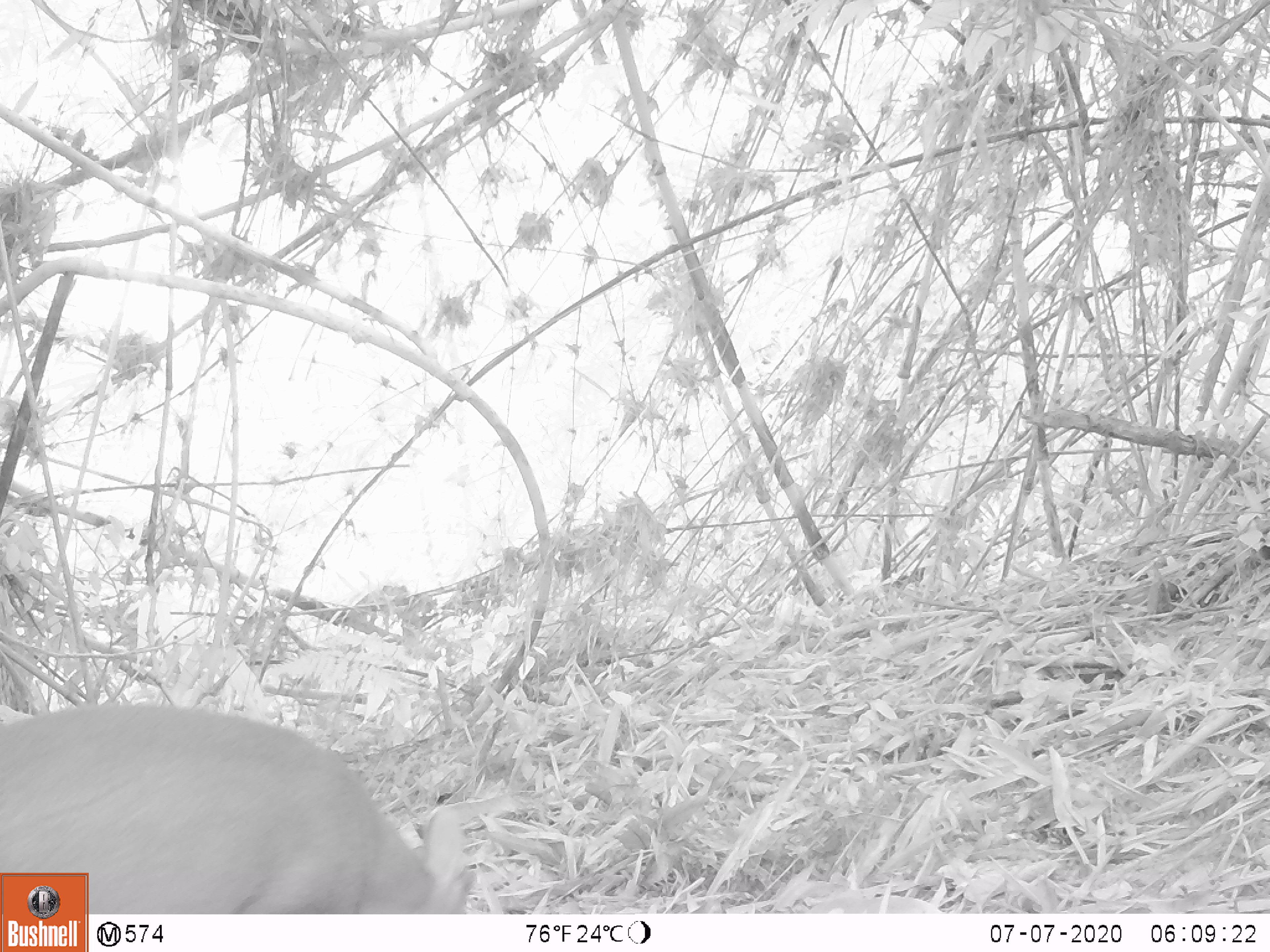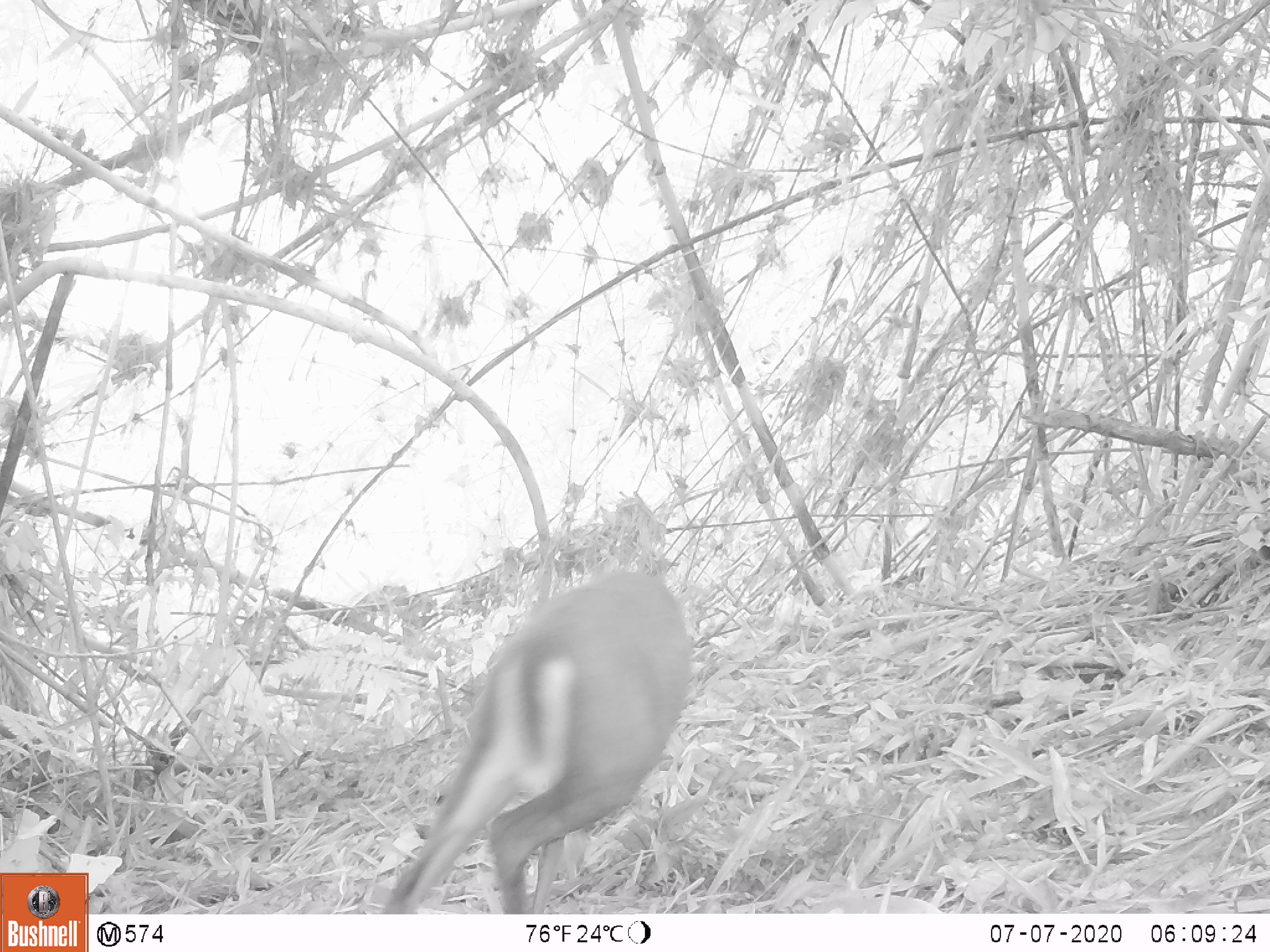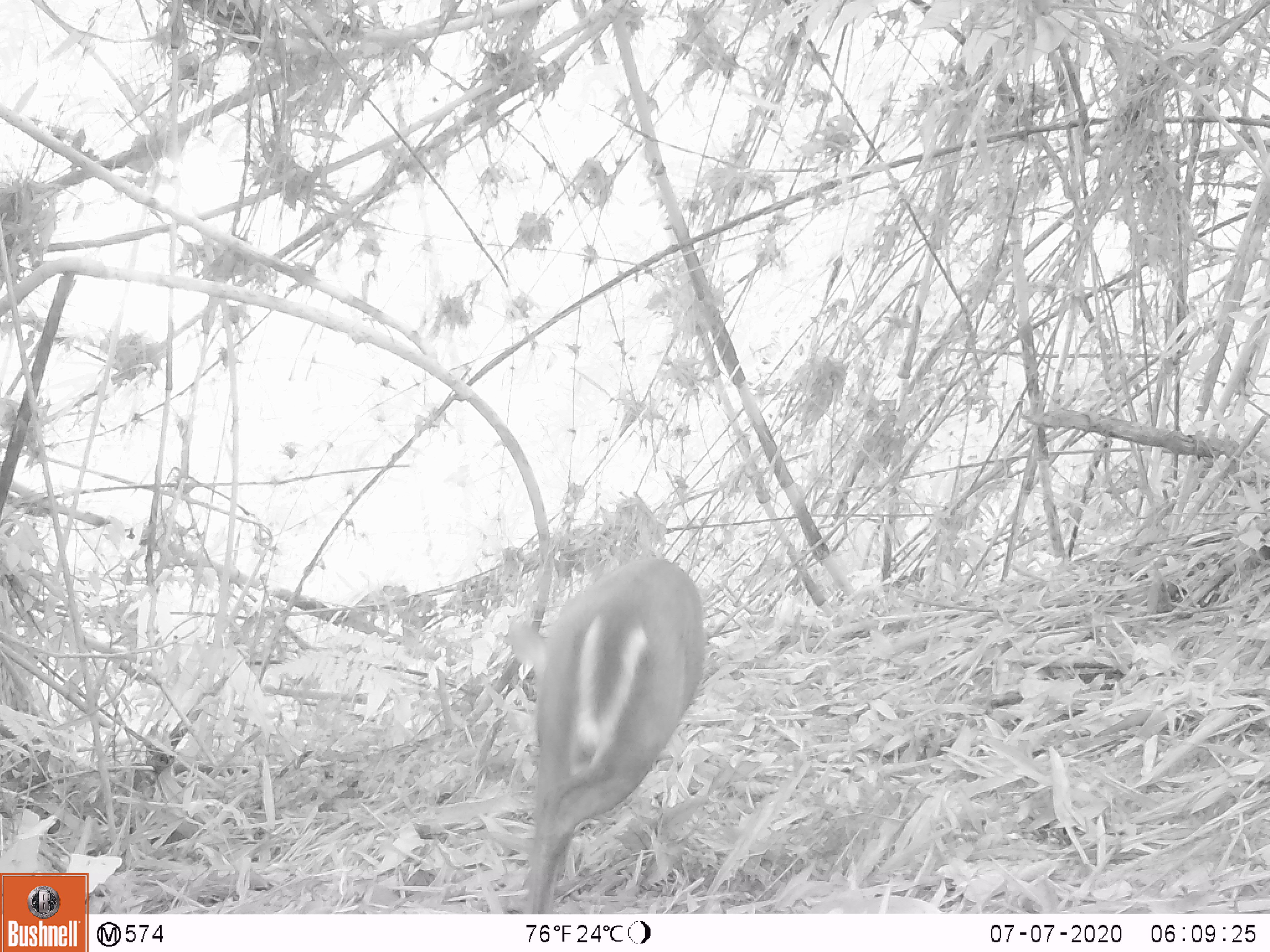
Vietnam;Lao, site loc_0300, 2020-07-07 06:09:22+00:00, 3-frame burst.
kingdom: Animalia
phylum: Chordata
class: Mammalia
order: Artiodactyla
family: Cervidae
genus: Muntiacus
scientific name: Muntiacus rooseveltorum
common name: roosevelt's muntjac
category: roosevelts muntjac group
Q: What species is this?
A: Roosevelts muntjac group (roosevelt's muntjac) (Muntiacus rooseveltorum).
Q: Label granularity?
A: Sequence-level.